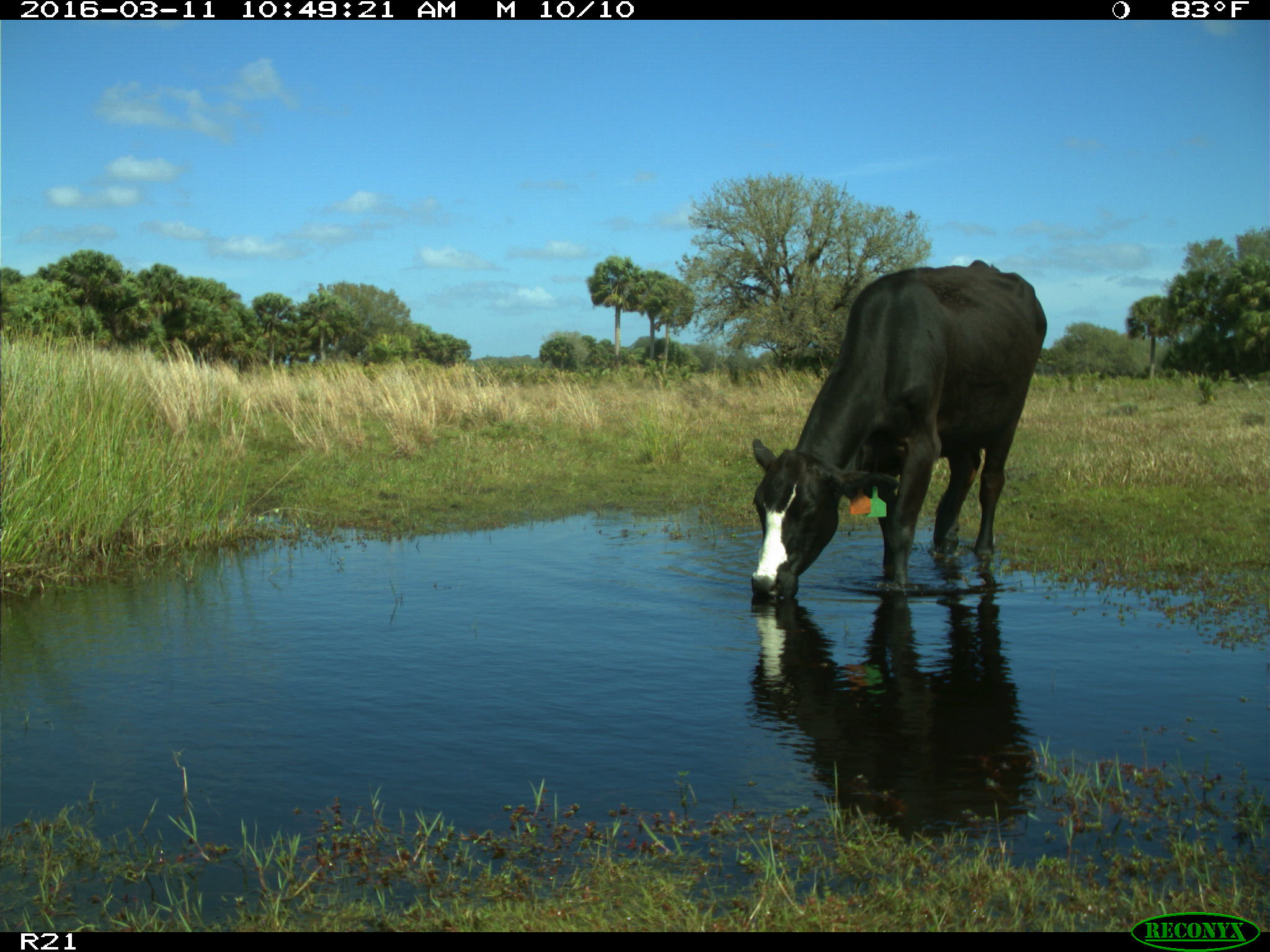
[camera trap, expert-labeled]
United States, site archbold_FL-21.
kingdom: Animalia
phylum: Chordata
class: Mammalia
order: Artiodactyla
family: Bovidae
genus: Bos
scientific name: Bos taurus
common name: domestic cow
Bos taurus (domestic cow).